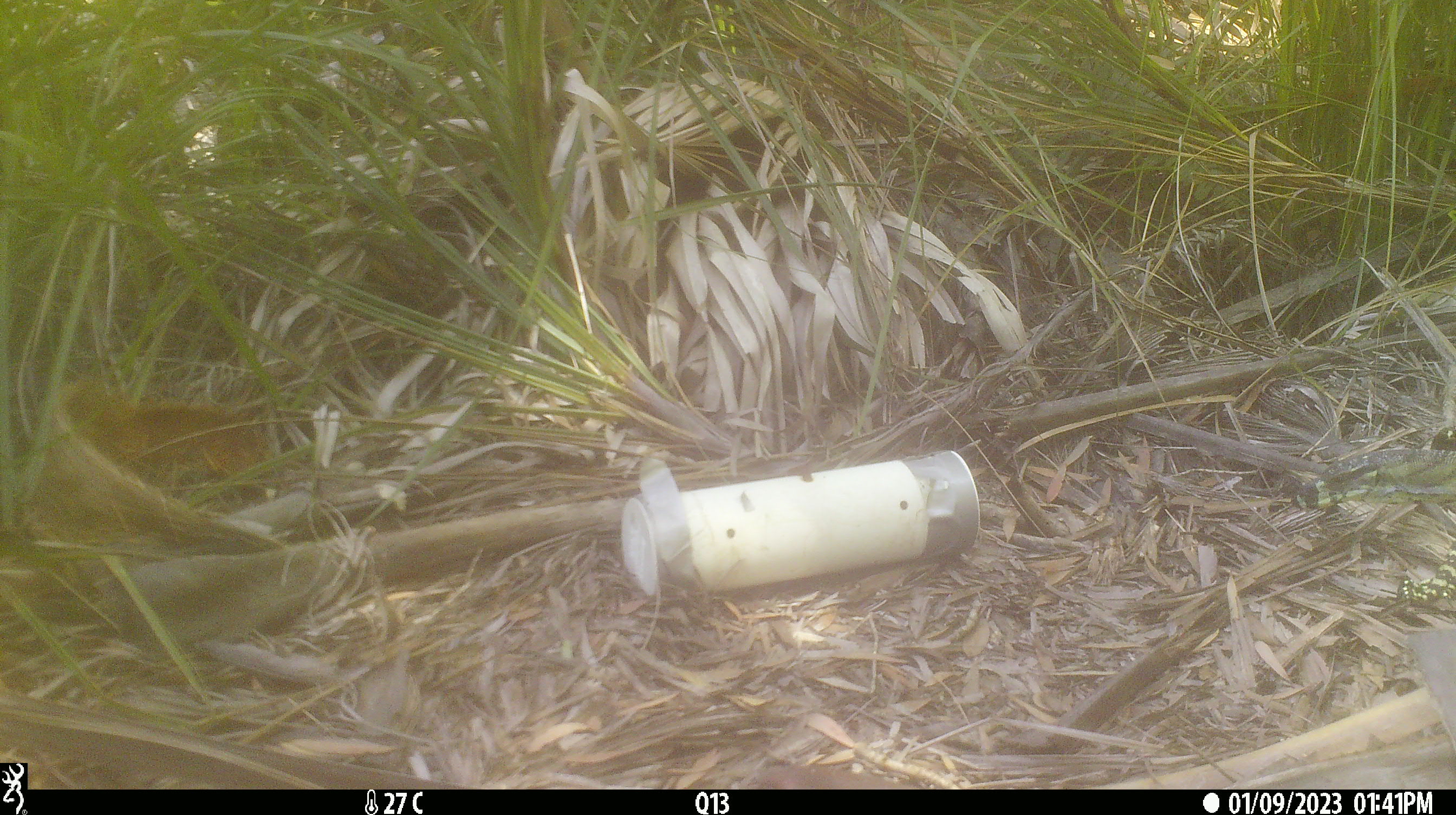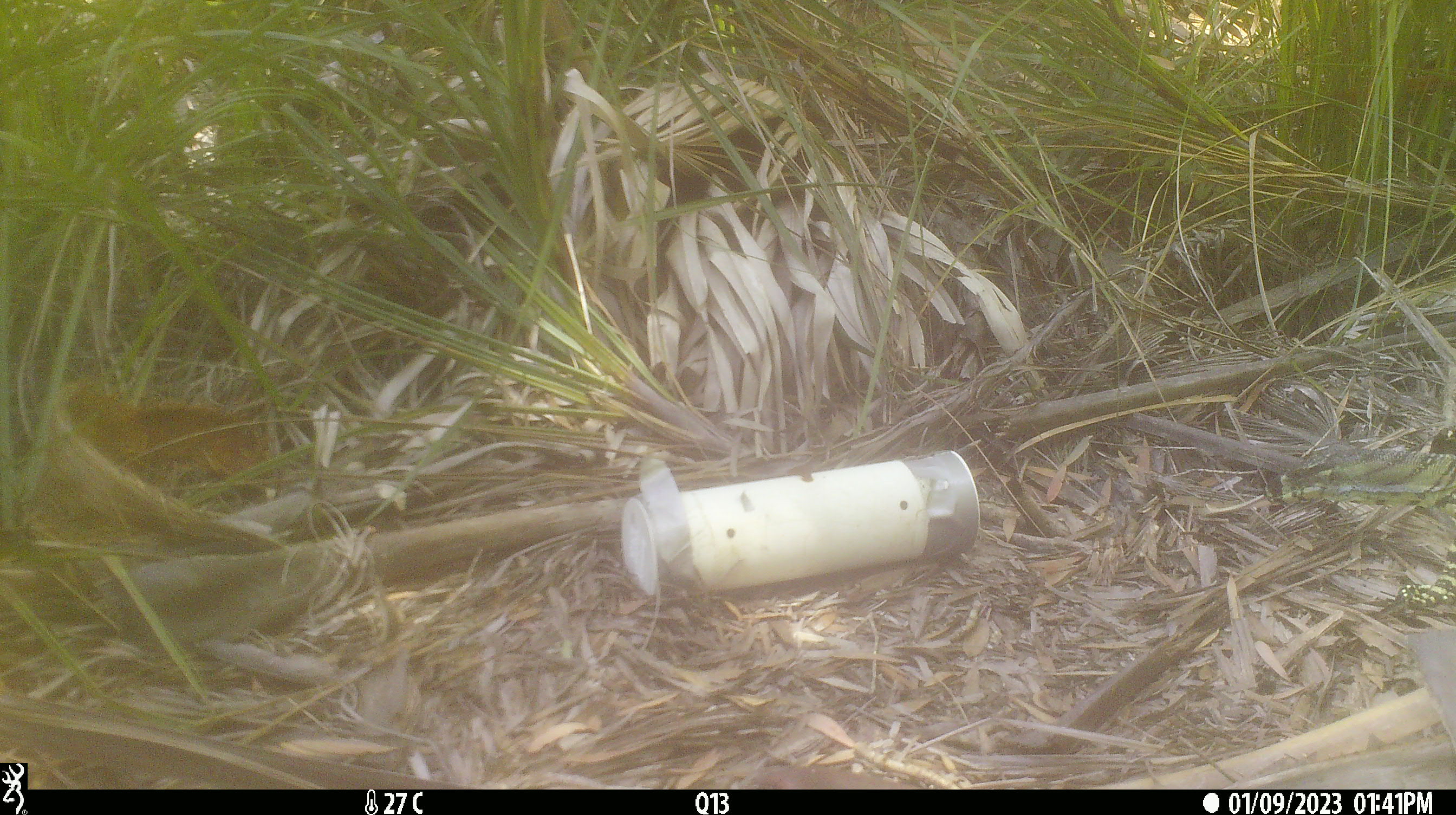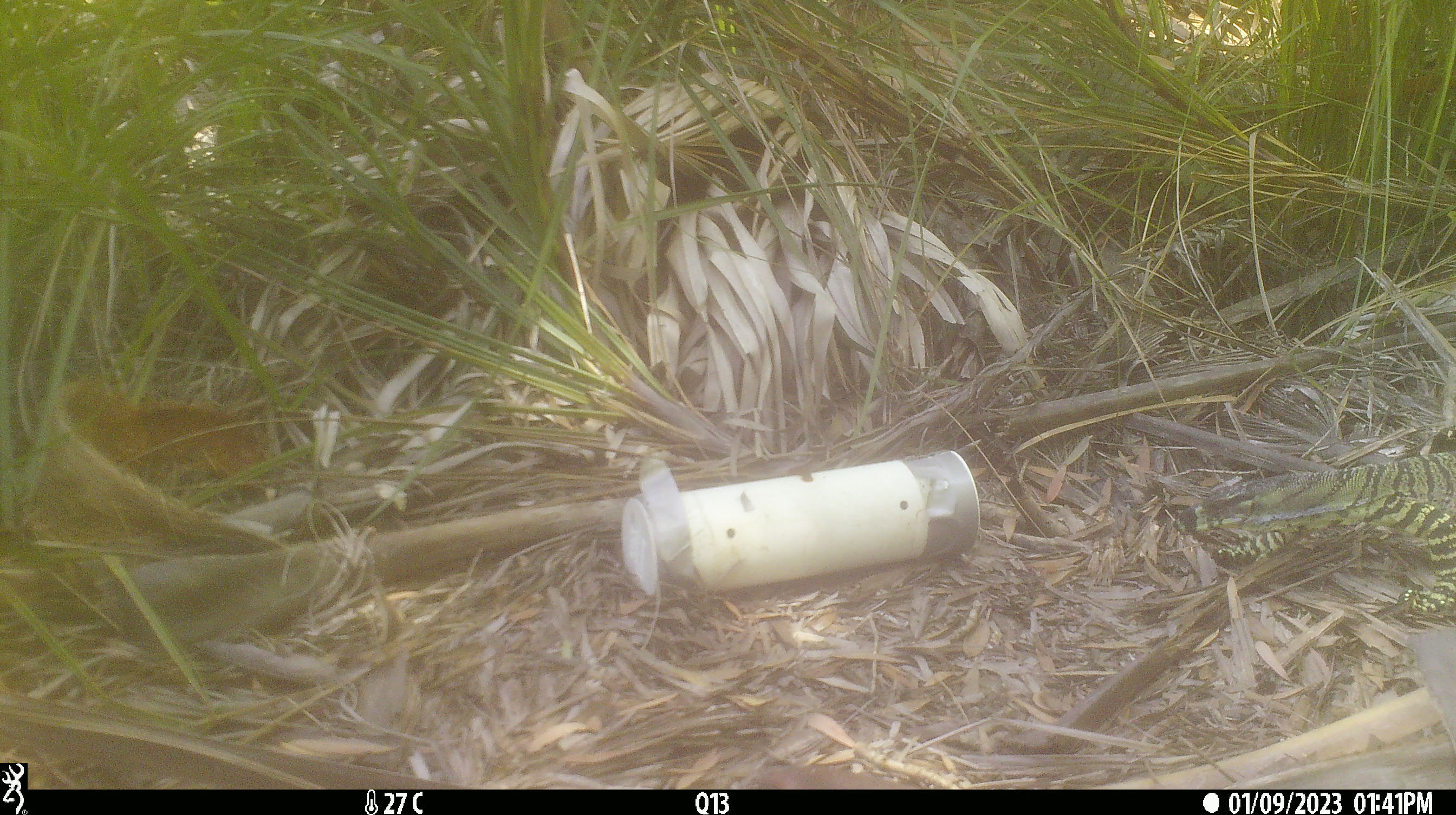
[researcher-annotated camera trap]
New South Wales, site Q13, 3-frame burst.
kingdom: Animalia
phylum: Chordata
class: Reptilia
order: Squamata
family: Varanidae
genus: Varanus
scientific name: Varanus varius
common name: lace monitor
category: goanna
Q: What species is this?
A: Goanna (lace monitor) (Varanus varius).